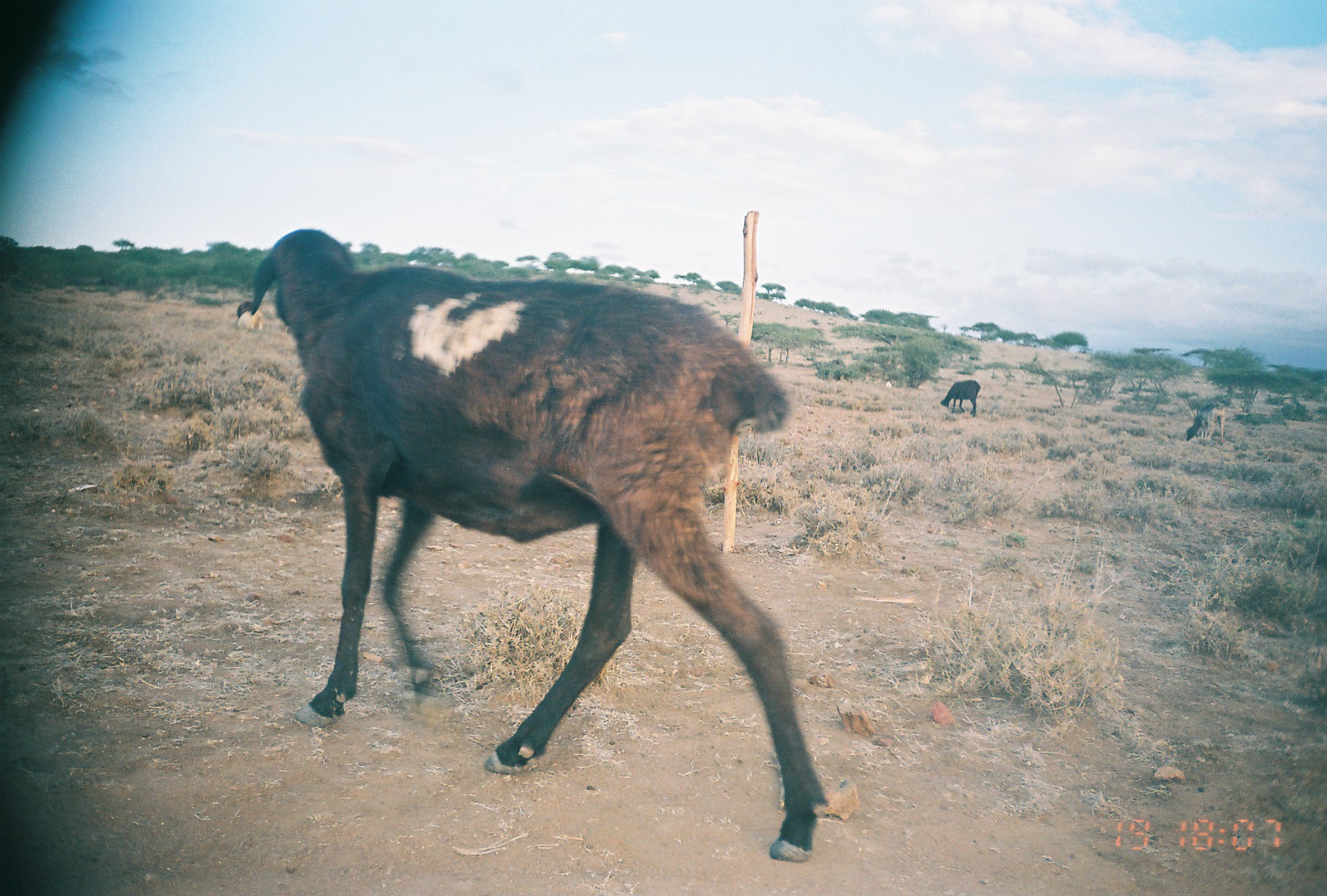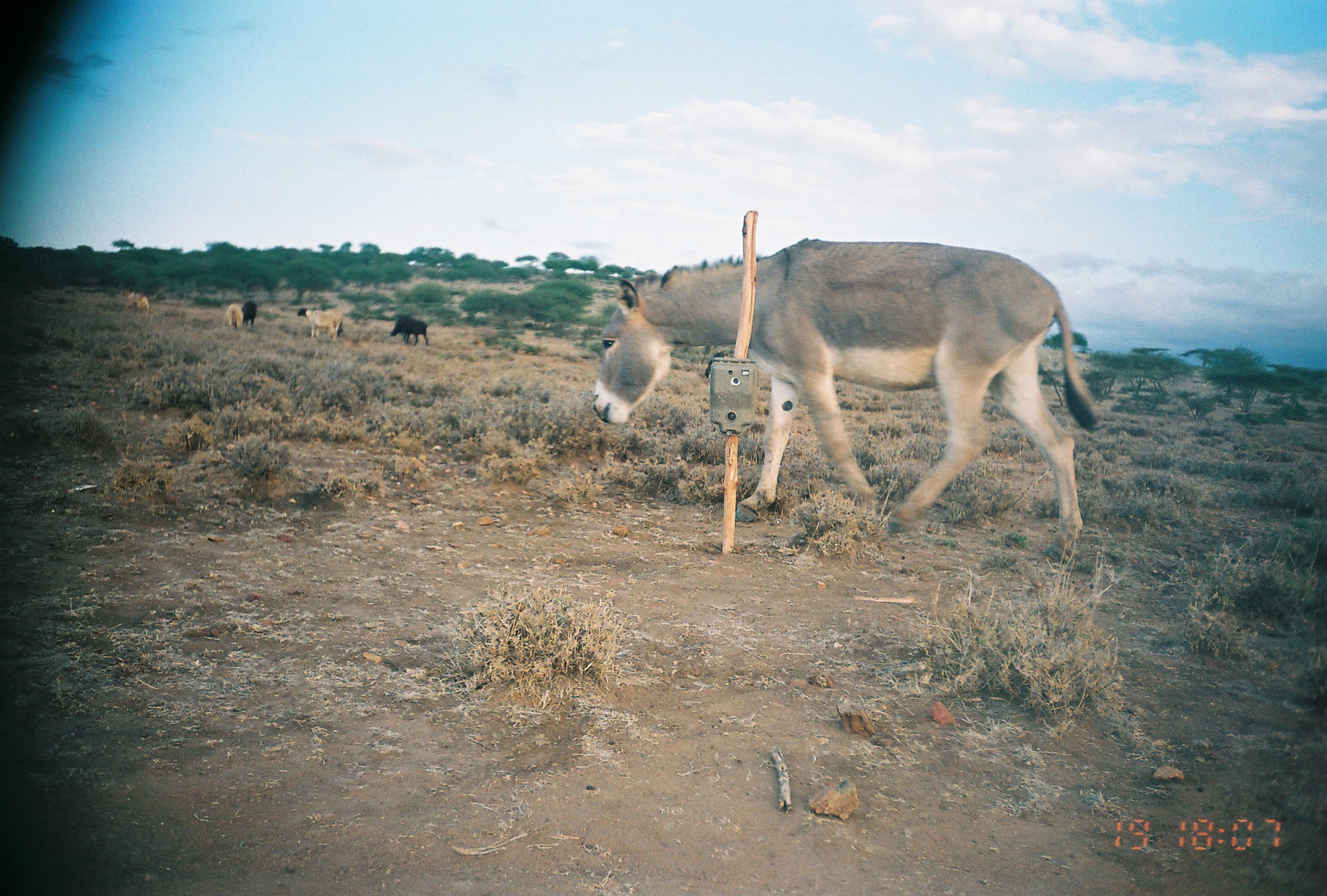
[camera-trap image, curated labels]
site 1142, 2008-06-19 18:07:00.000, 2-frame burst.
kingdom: Animalia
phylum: Chordata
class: Mammalia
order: Artiodactyla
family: Bovidae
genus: Ovis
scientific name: Ovis aries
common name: domestic sheep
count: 3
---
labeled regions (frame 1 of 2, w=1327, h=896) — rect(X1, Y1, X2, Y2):
ovis aries: rect(233, 226, 824, 859); rect(1185, 402, 1225, 444); rect(939, 379, 980, 417); rect(236, 299, 264, 332)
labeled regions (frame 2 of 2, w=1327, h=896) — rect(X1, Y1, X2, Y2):
ovis aries: rect(589, 233, 1098, 564); rect(389, 313, 429, 346); rect(305, 309, 335, 339); rect(120, 286, 150, 314); rect(318, 303, 343, 336); rect(234, 300, 257, 327); rect(324, 307, 343, 337); rect(227, 301, 244, 328); rect(297, 306, 308, 317)